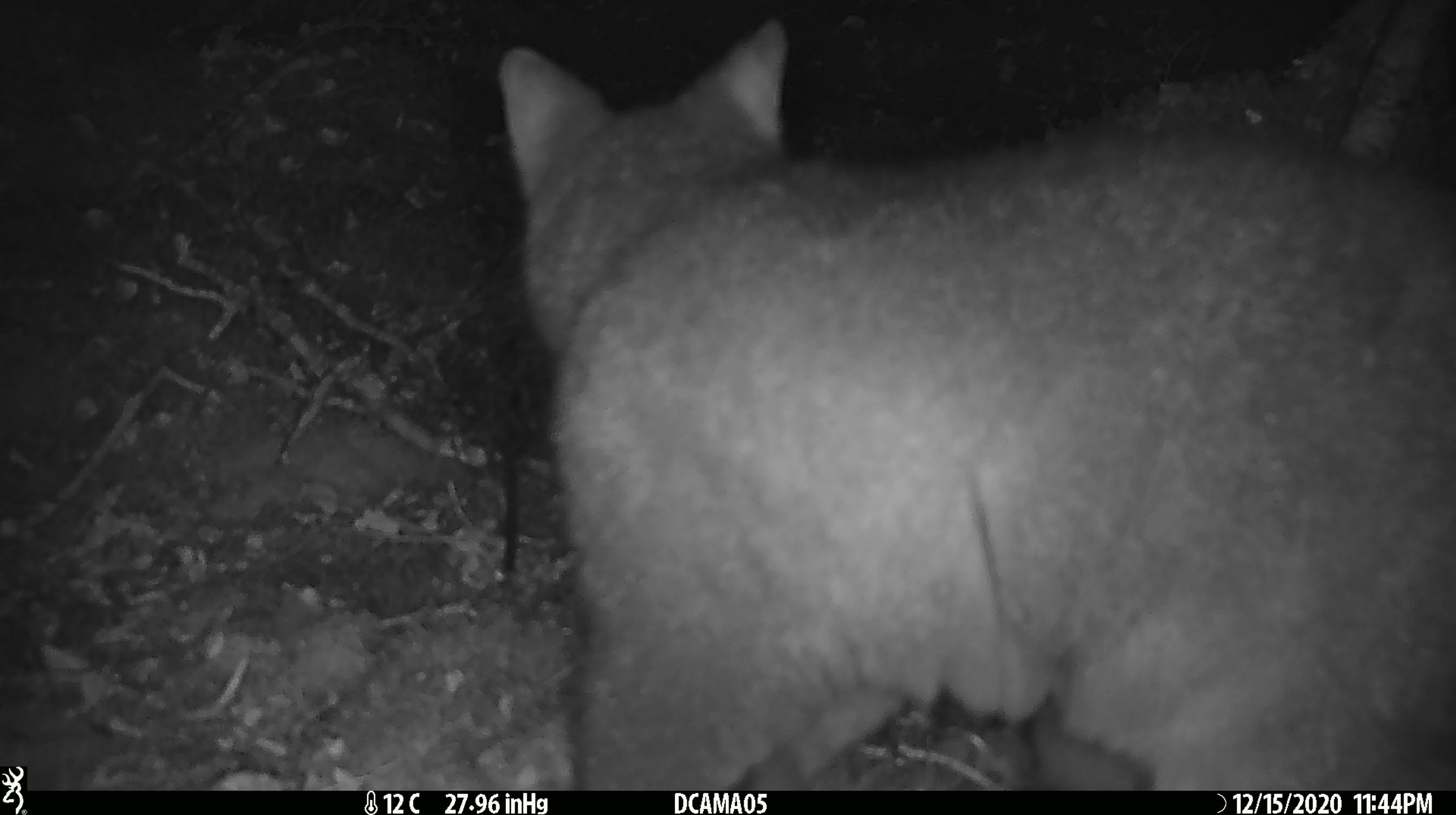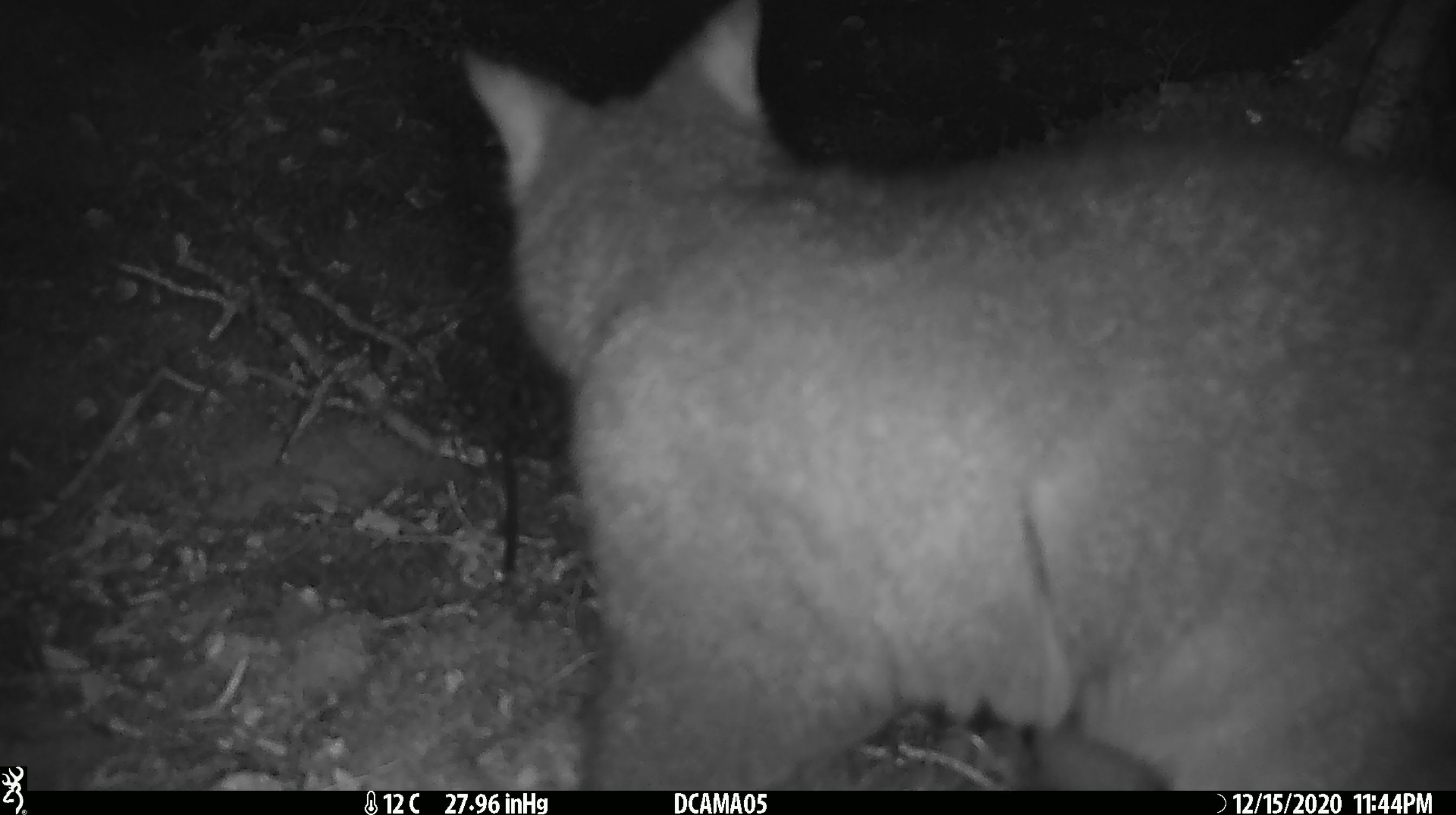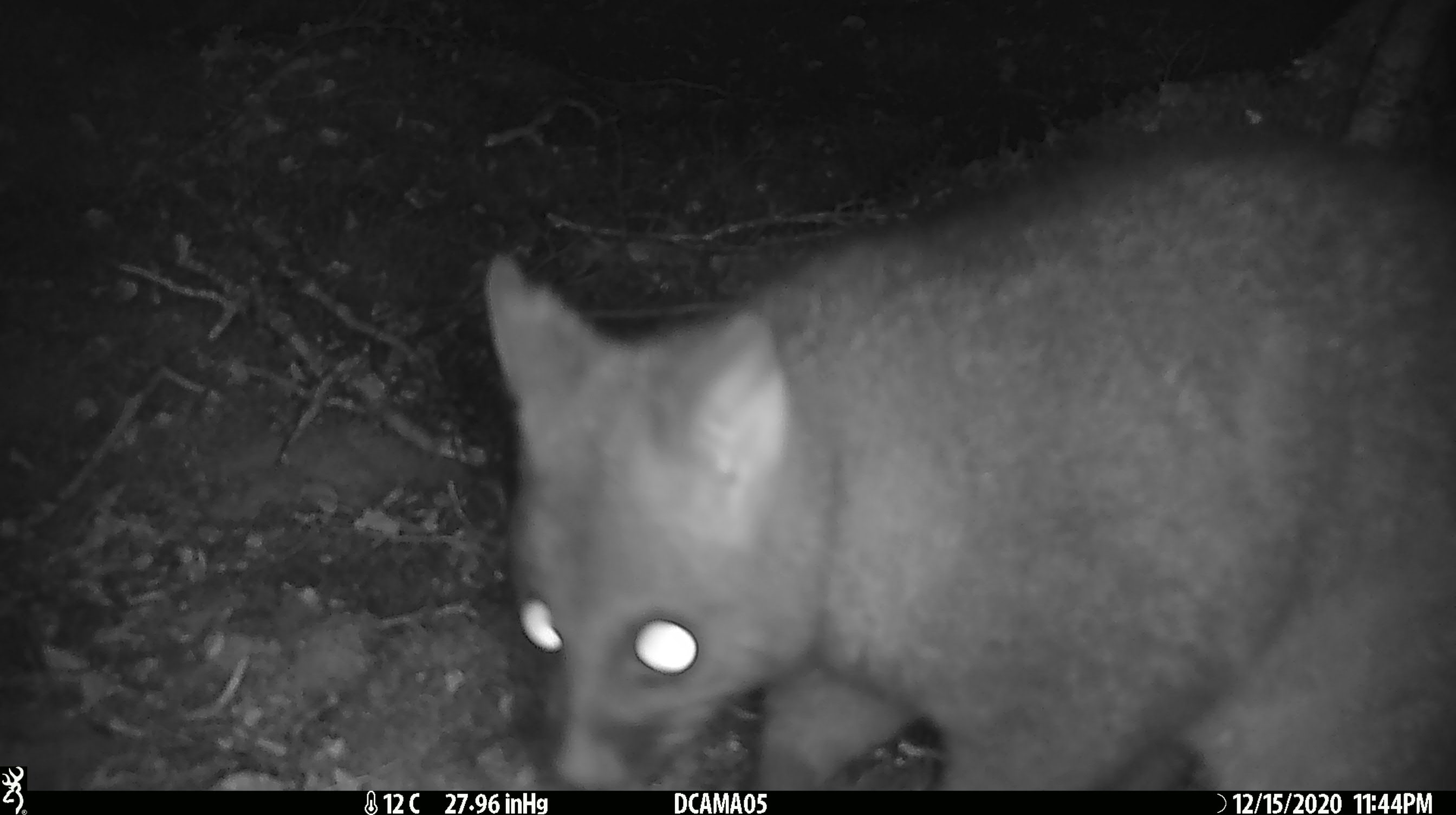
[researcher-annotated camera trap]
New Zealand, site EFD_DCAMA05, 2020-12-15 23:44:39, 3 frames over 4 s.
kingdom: Animalia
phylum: Chordata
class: Mammalia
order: Diprotodontia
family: Phalangeridae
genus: Trichosurus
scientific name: Trichosurus vulpecula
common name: common brushtail possum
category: possum